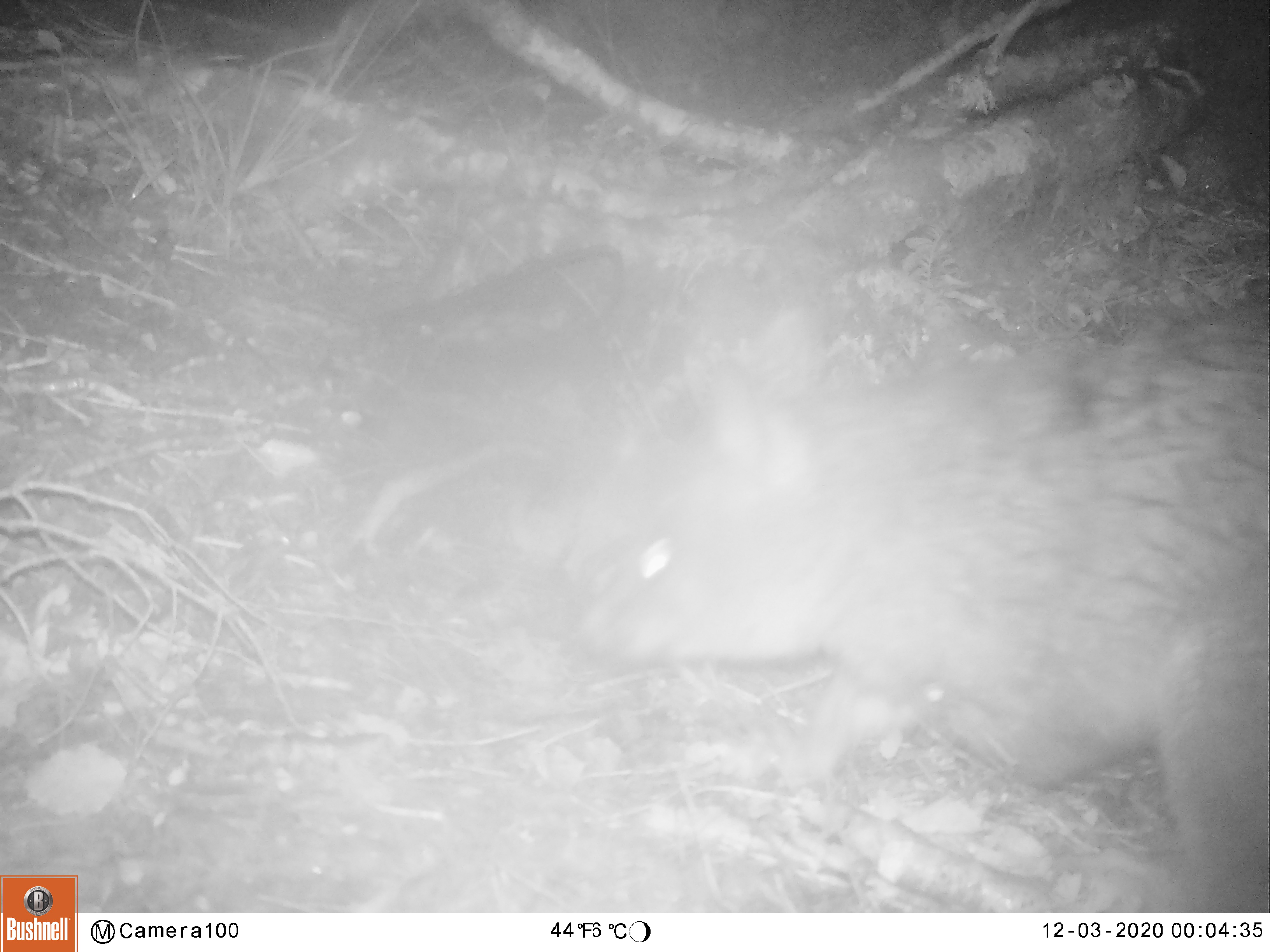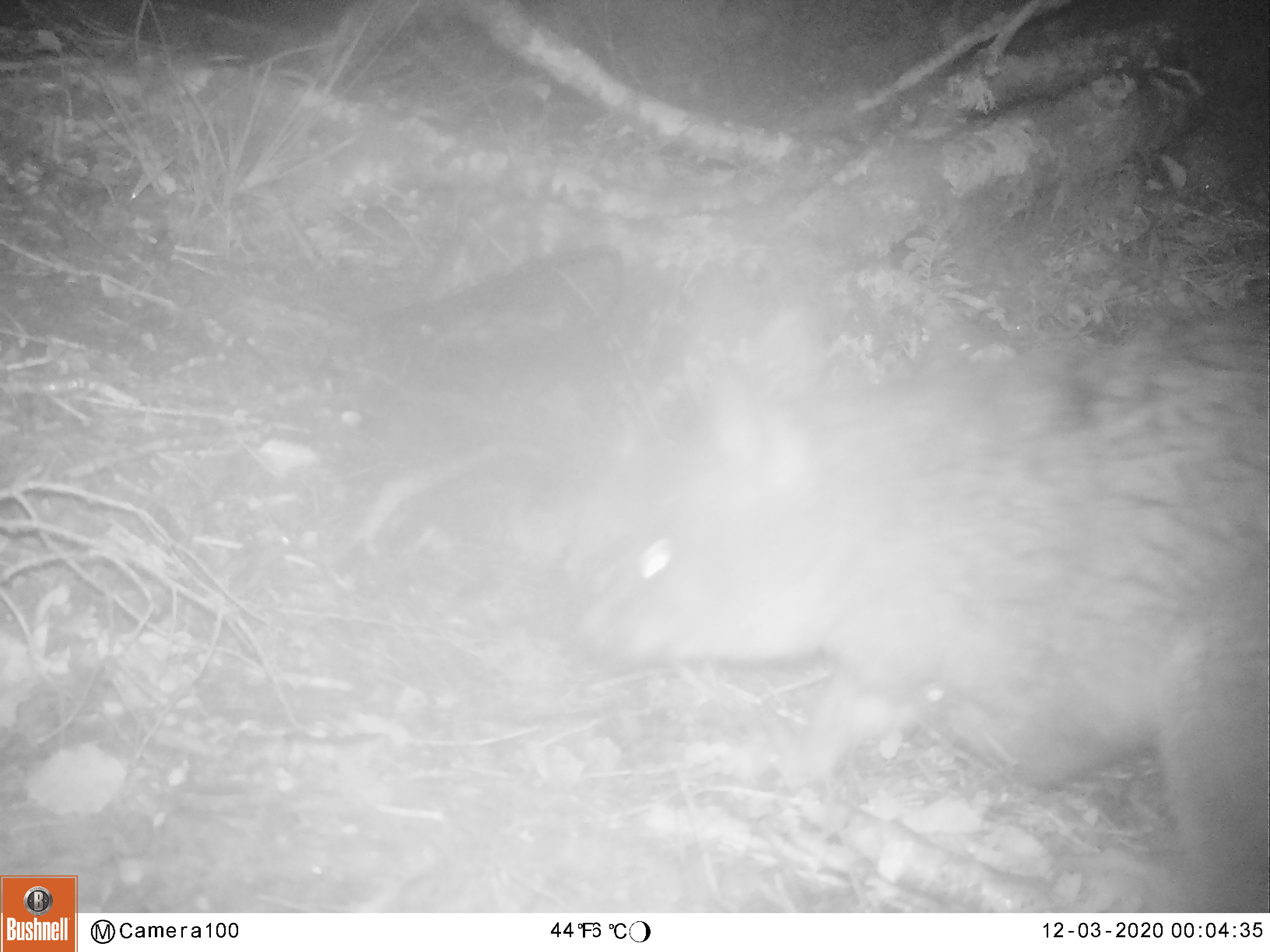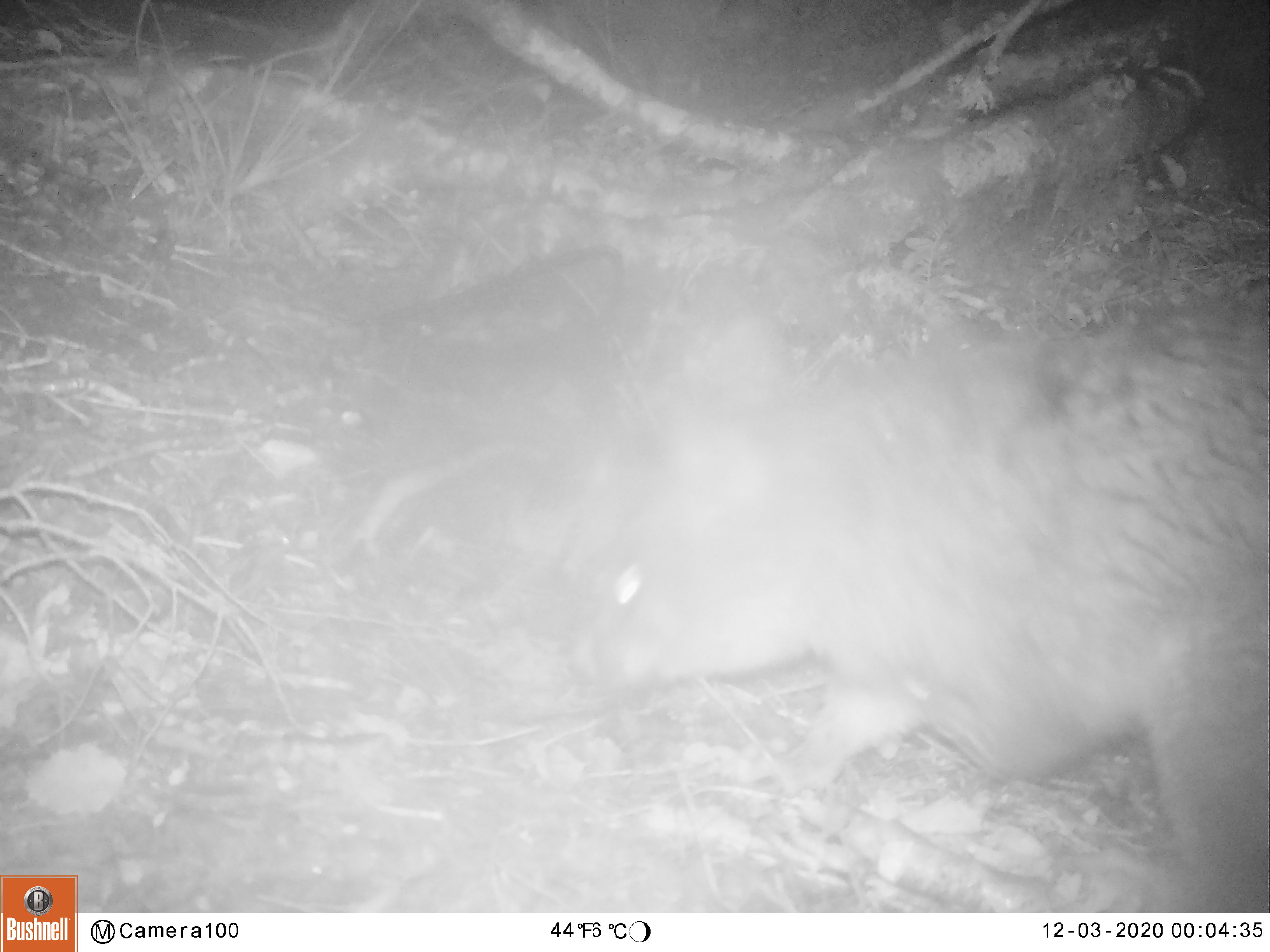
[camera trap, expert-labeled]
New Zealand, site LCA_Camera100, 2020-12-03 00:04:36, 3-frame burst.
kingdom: Animalia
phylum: Chordata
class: Mammalia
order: Diprotodontia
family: Phalangeridae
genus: Trichosurus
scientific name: Trichosurus vulpecula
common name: common brushtail possum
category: possum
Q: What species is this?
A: Possum (common brushtail possum) (Trichosurus vulpecula).